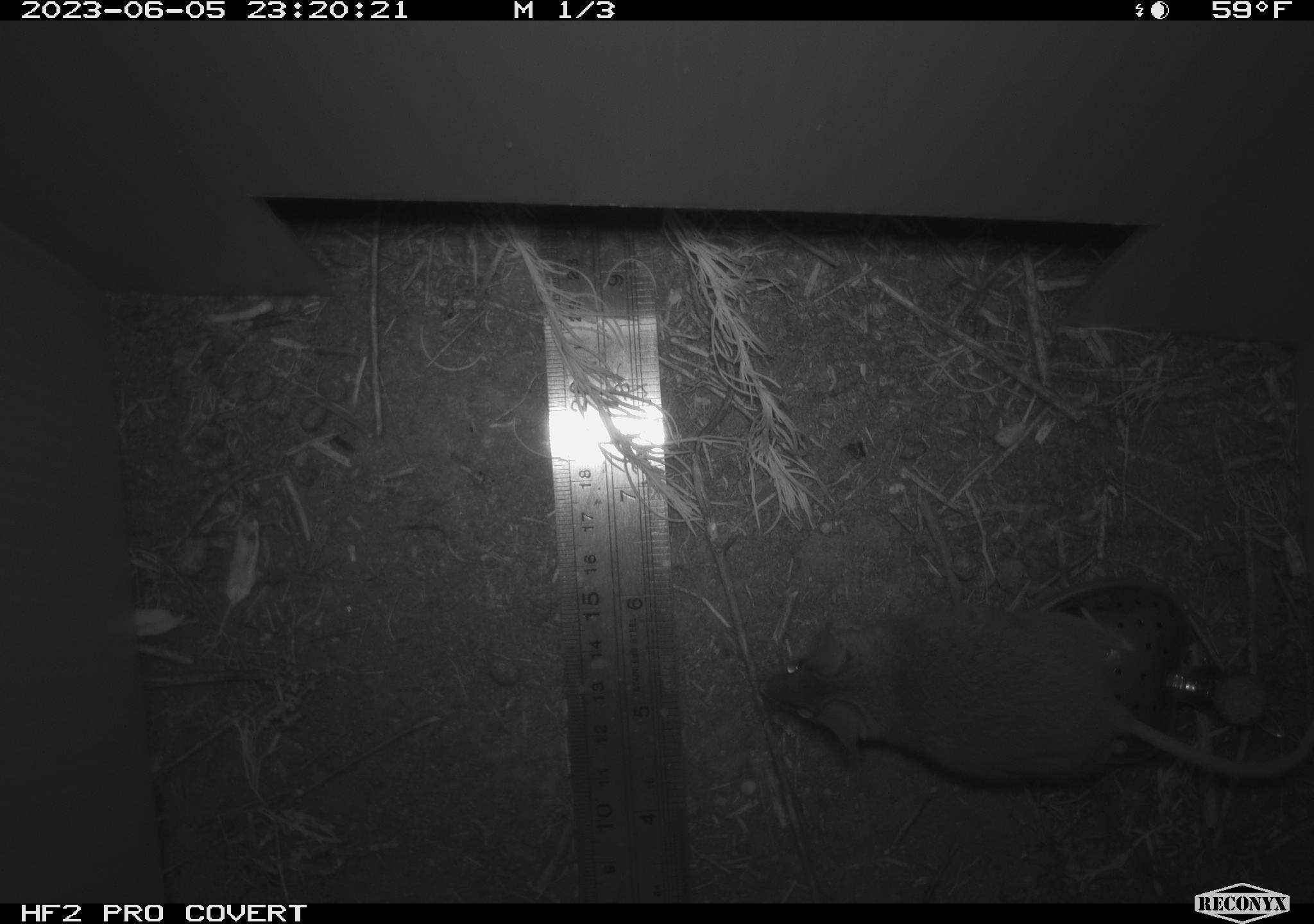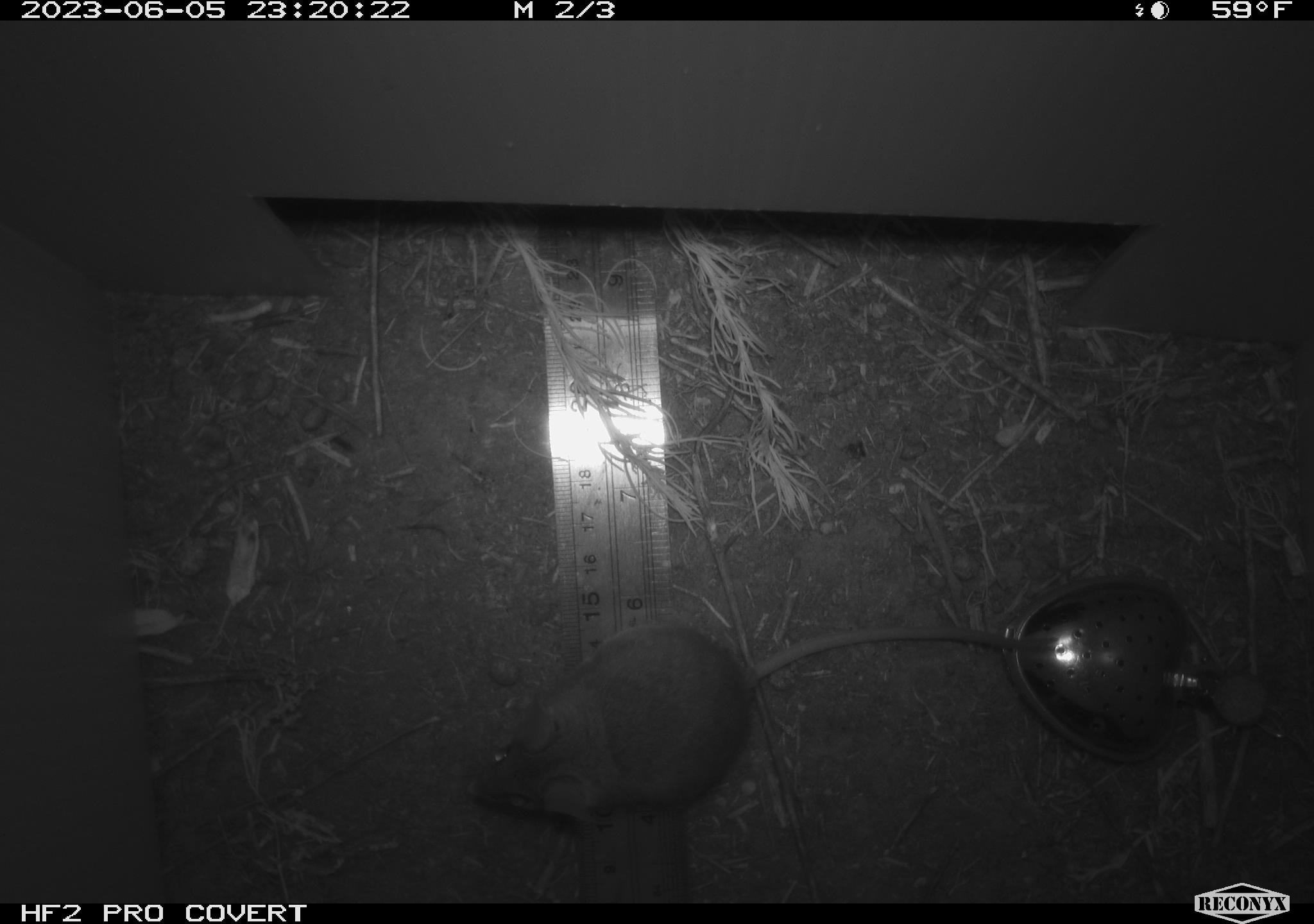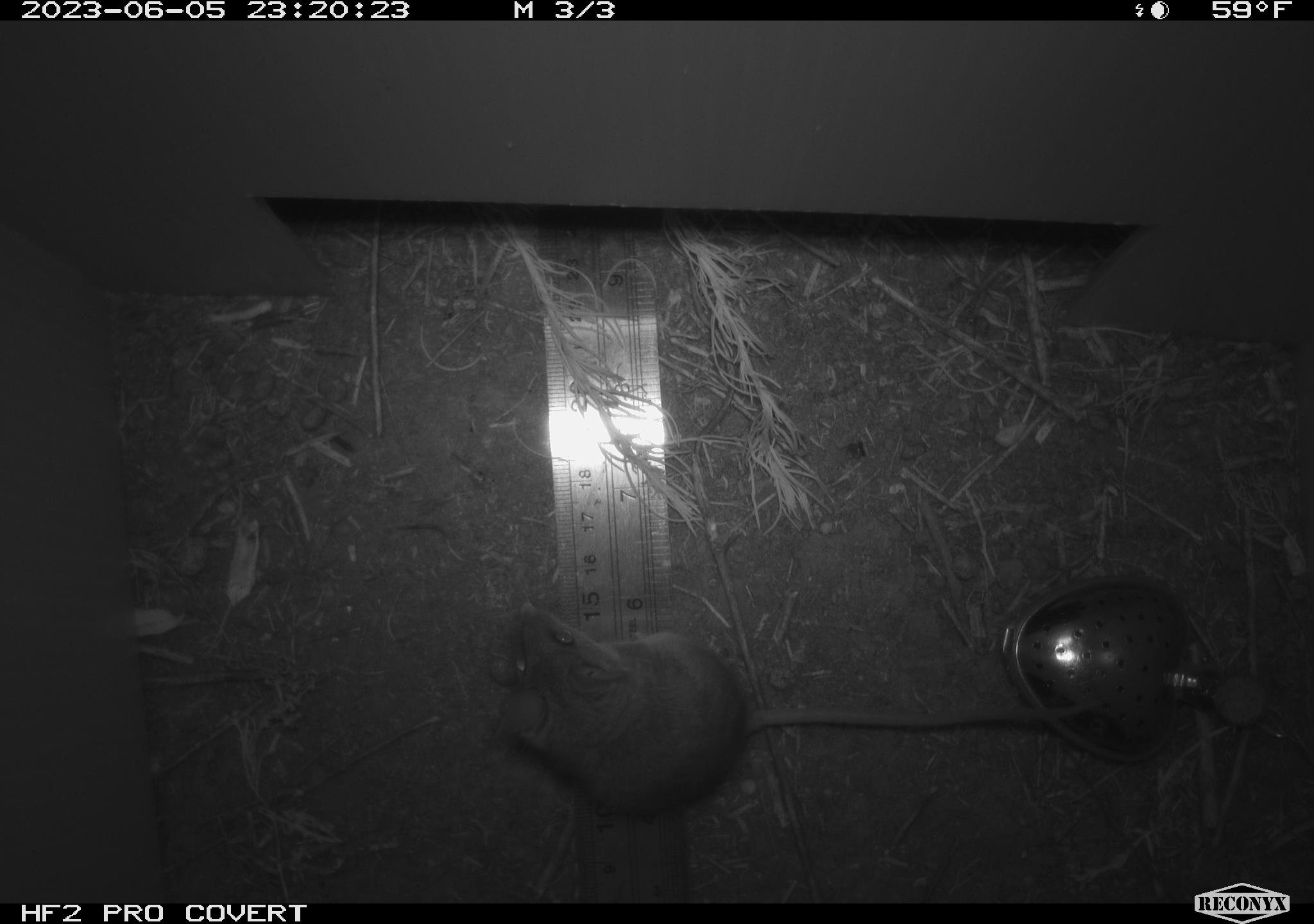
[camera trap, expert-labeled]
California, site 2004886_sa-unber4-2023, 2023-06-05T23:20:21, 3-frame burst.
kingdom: Animalia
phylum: Chordata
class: Mammalia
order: Rodentia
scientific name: Rodentia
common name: mouse species